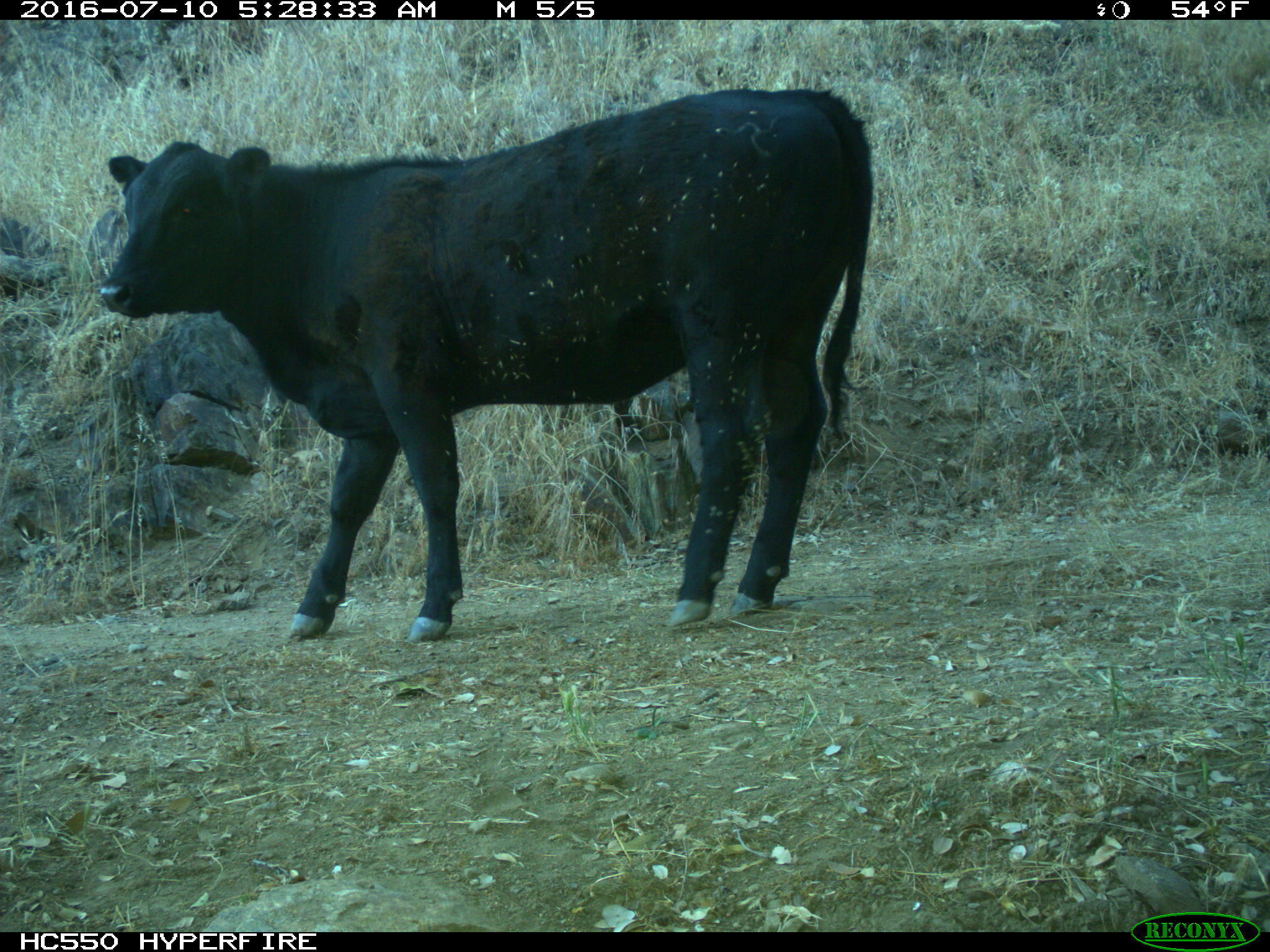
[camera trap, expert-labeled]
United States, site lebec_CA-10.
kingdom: Animalia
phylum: Chordata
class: Mammalia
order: Artiodactyla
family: Bovidae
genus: Bos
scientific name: Bos taurus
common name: domestic cow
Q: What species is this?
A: Bos taurus (domestic cow).